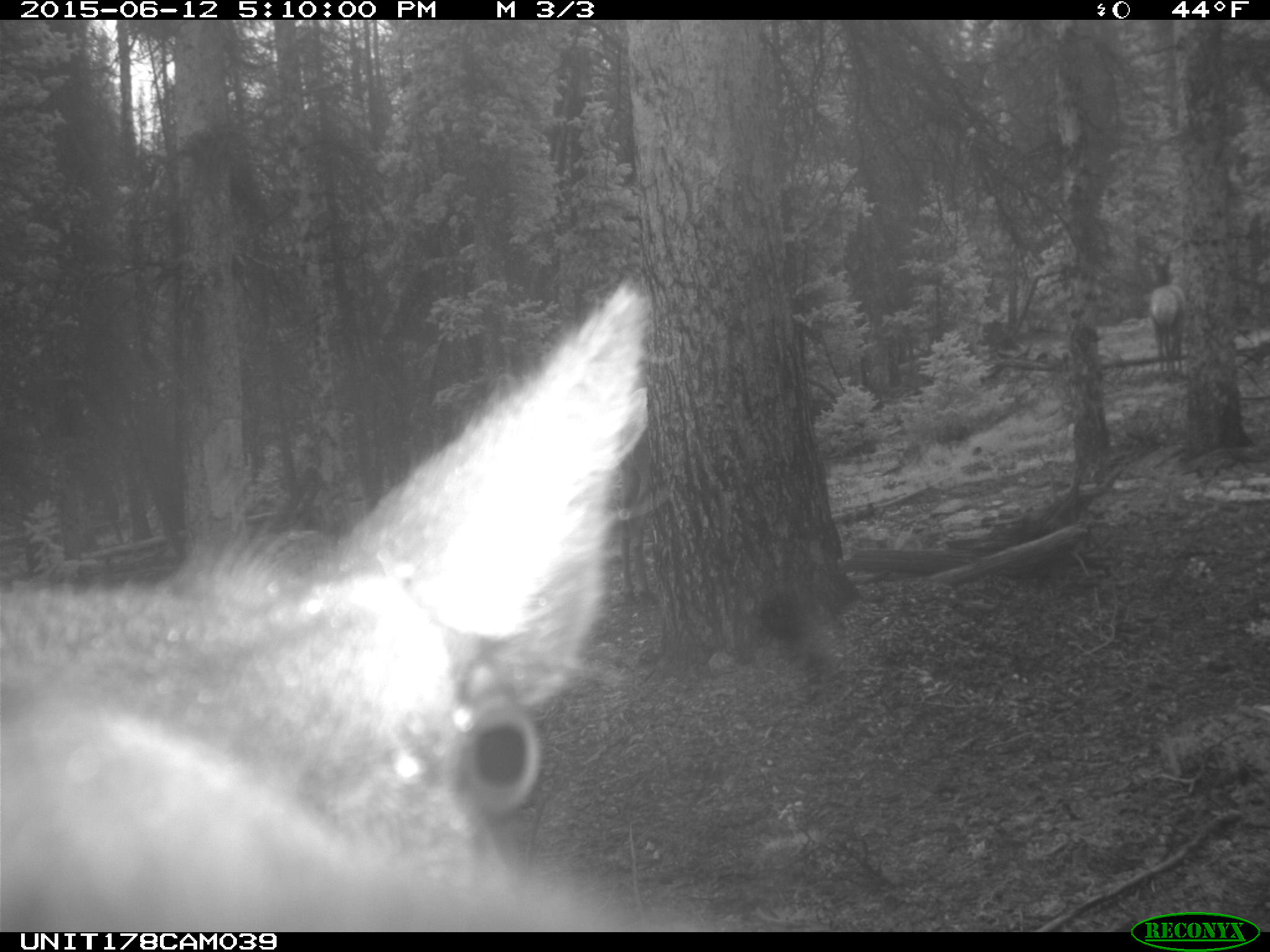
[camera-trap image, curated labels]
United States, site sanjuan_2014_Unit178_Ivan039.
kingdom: Animalia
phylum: Chordata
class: Mammalia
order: Artiodactyla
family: Cervidae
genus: Cervus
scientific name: Cervus elaphus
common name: red deer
Cervus elaphus (red deer).